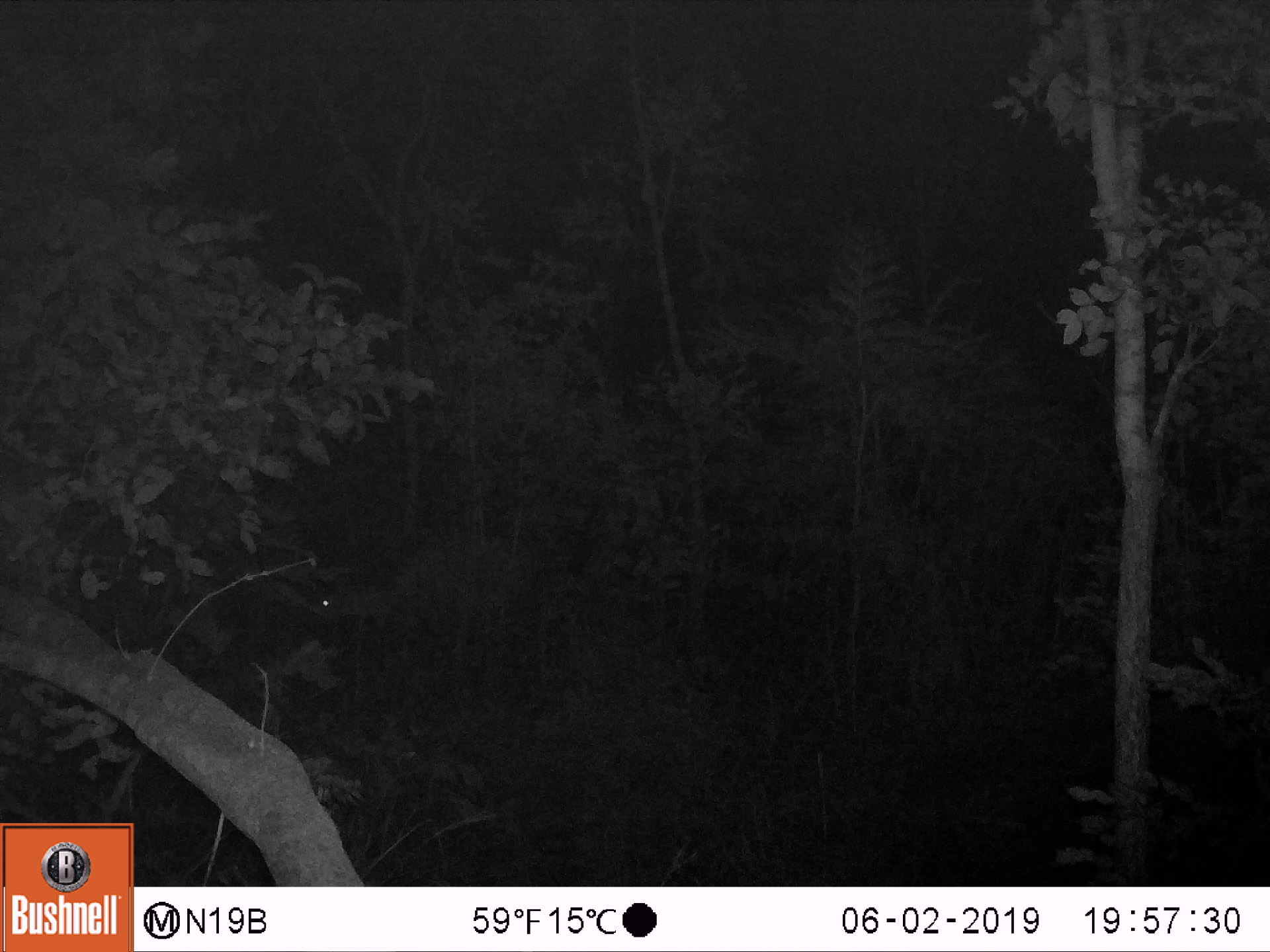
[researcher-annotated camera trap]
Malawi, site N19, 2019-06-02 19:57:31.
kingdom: Animalia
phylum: Chordata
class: Mammalia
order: Artiodactyla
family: Bovidae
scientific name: Antilopinae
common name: small antelope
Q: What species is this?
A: Small antelope (Antilopinae).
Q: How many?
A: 1.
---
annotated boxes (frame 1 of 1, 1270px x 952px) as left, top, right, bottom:
small antelope: 289, 540, 465, 665